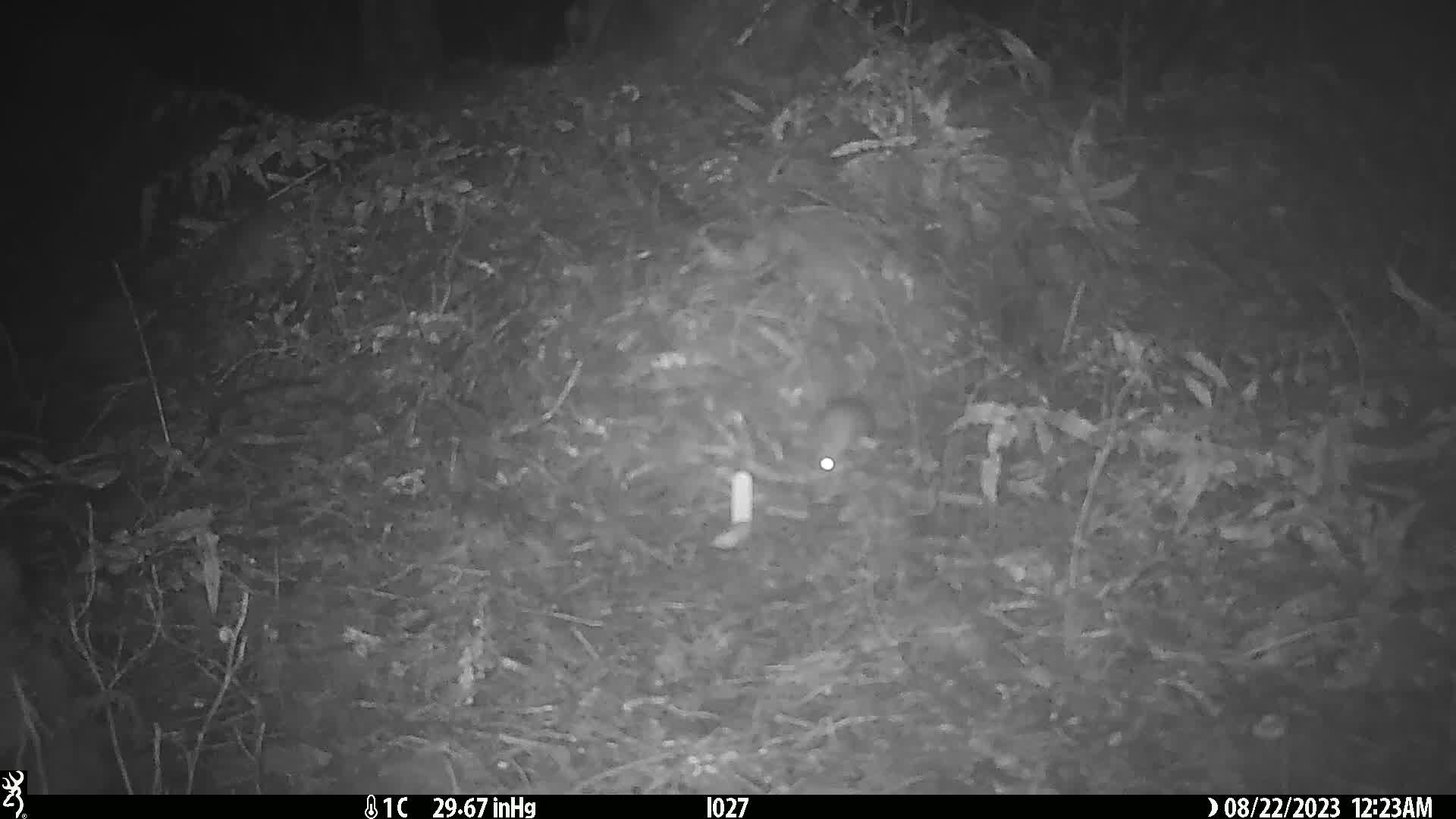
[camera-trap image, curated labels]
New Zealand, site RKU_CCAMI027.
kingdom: Animalia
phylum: Chordata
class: Mammalia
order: Rodentia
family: Muridae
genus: Rattus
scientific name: Rattus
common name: rat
Rat (Rattus).